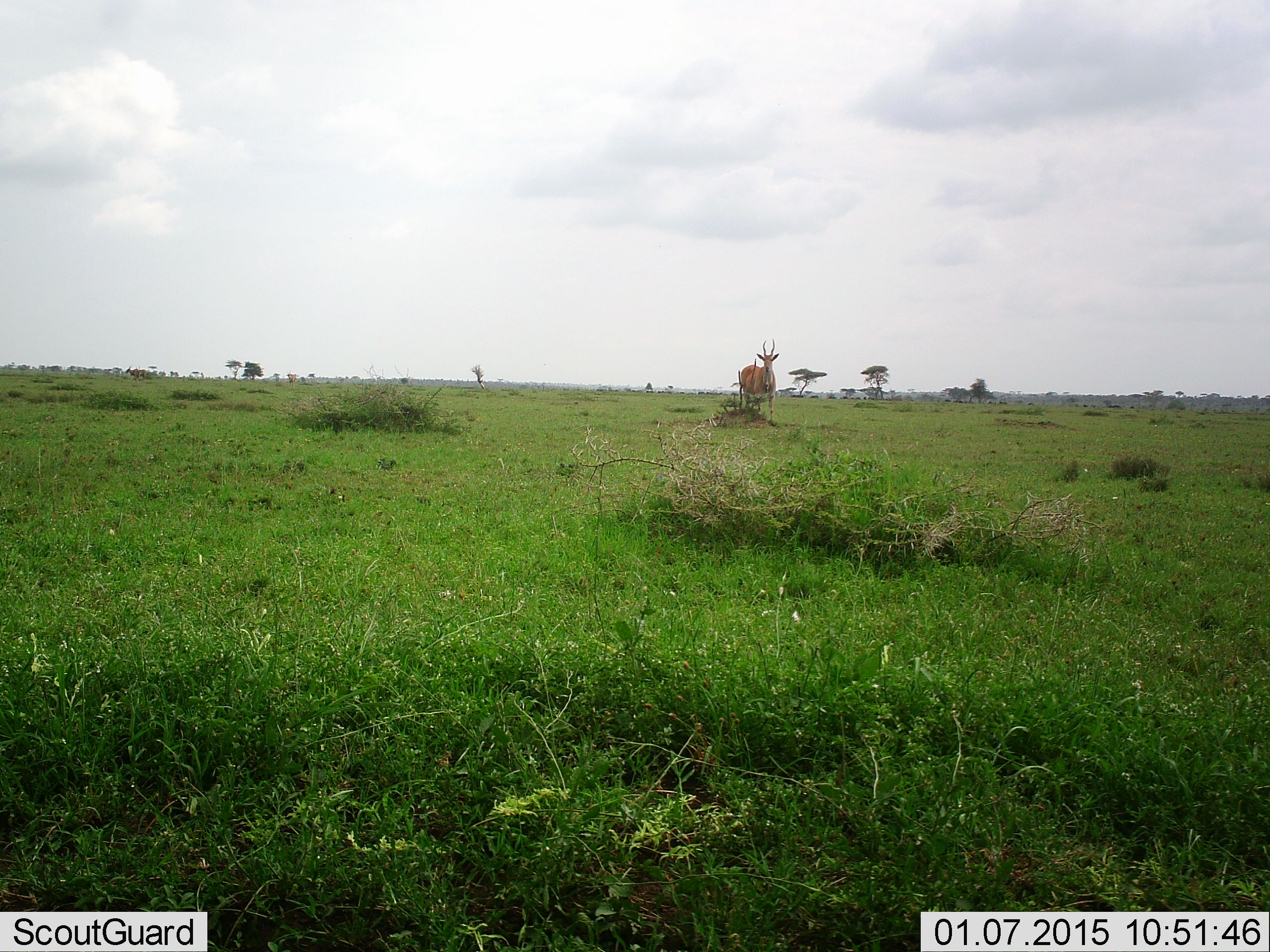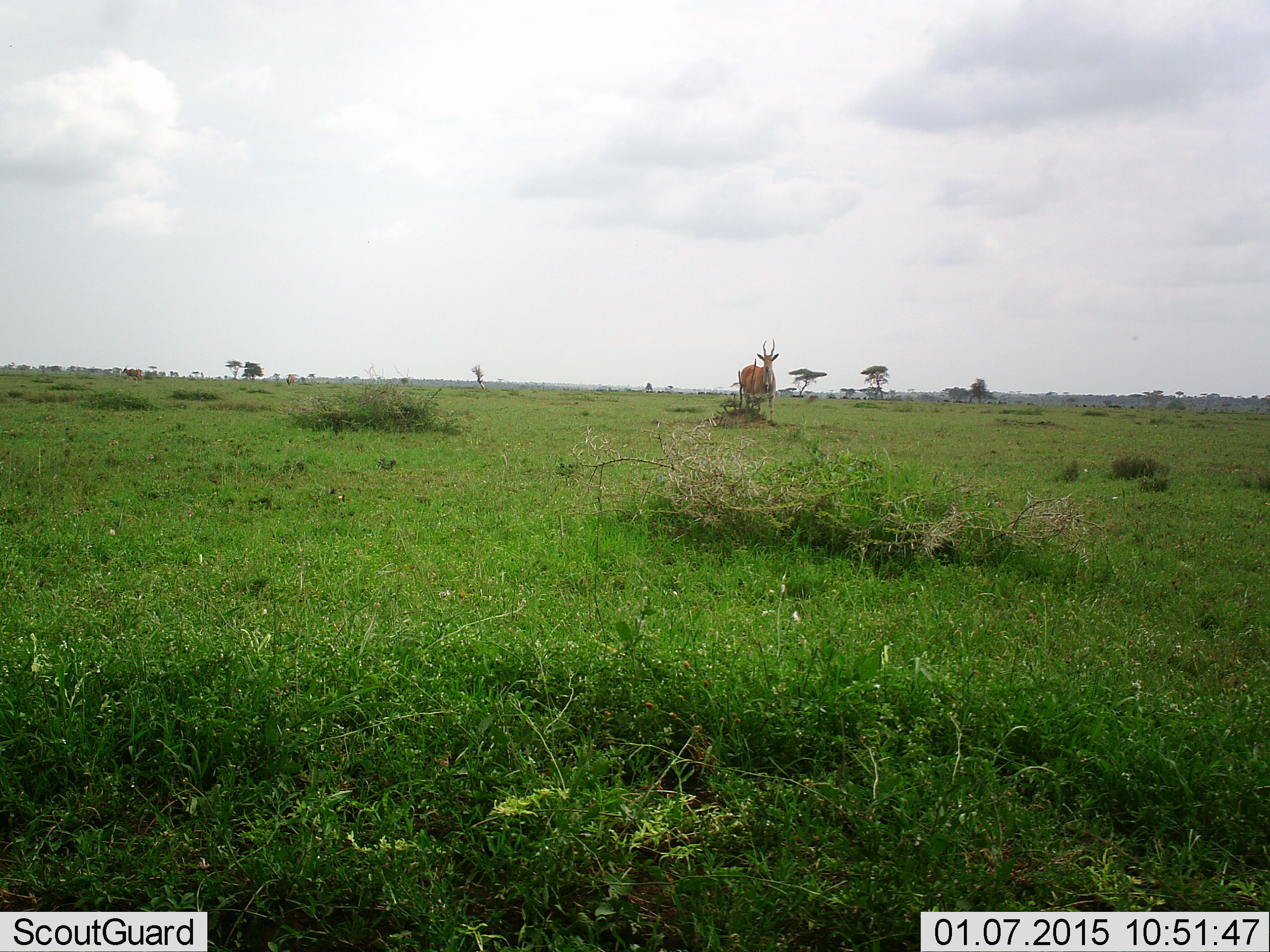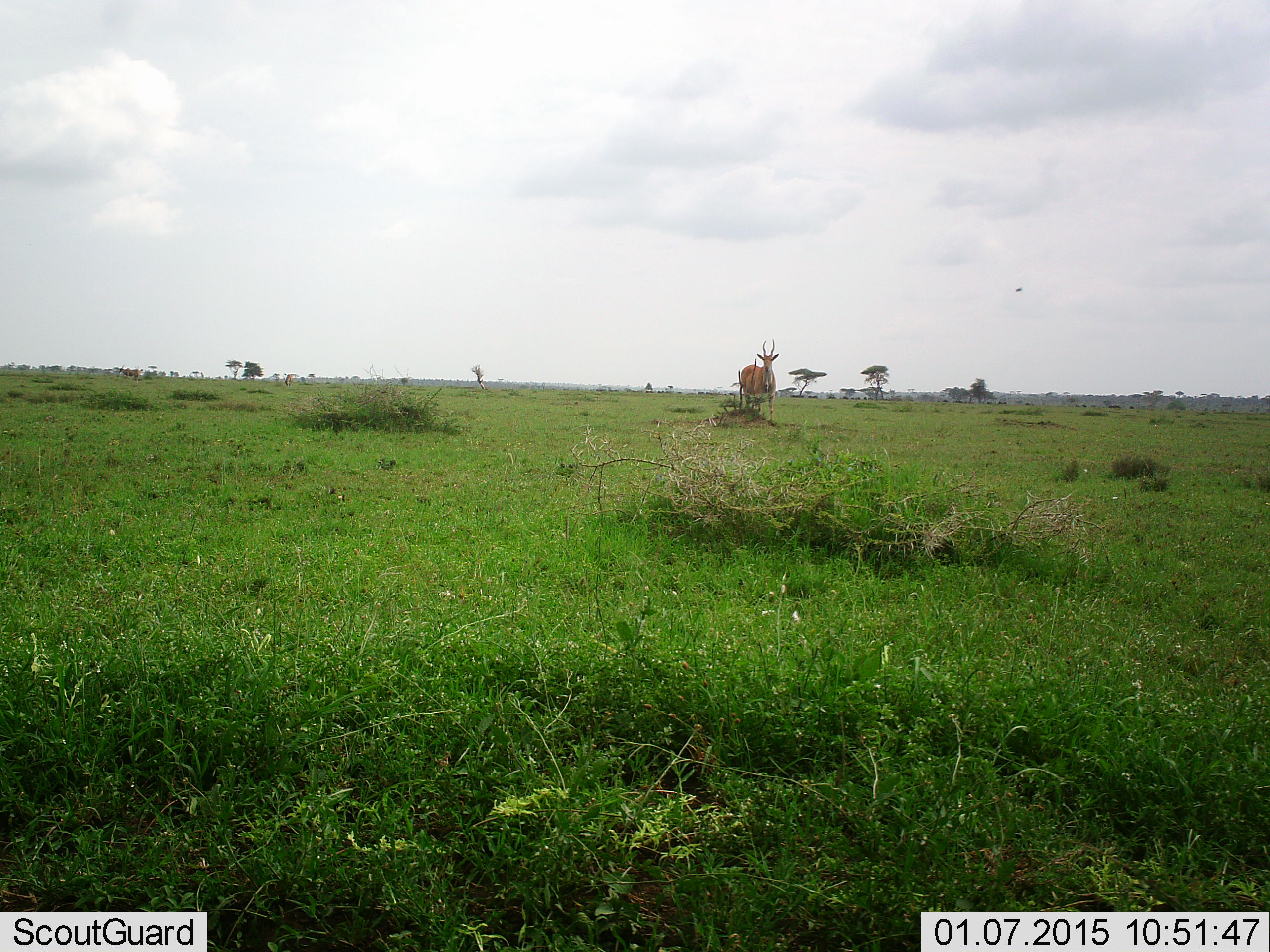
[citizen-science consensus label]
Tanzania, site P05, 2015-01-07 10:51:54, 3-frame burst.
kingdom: Animalia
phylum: Chordata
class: Mammalia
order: Artiodactyla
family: Bovidae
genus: Nanger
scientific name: Nanger granti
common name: grant's gazelle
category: gazellegrants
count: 1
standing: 86%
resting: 0%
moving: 29%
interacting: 0%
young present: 14%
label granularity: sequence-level